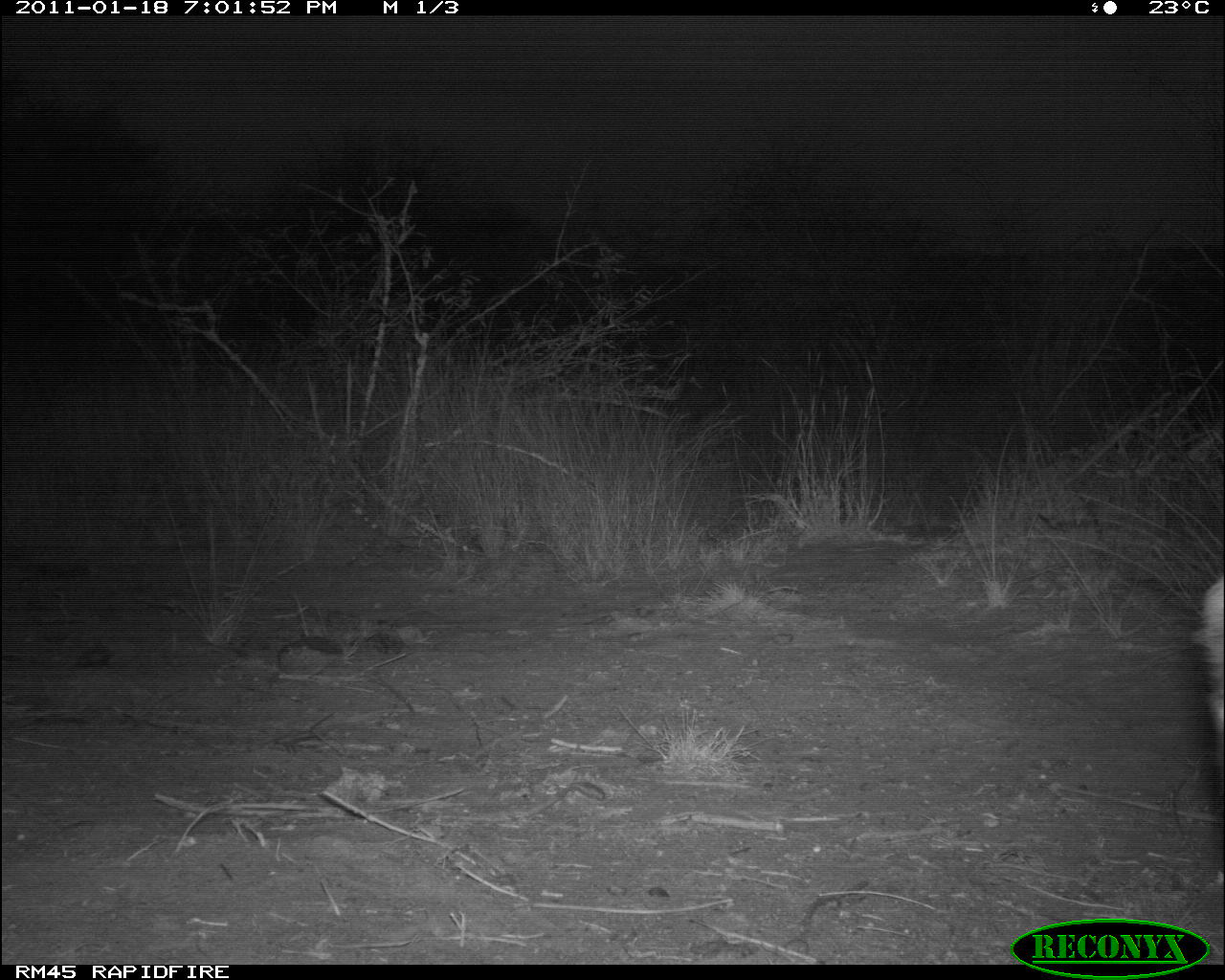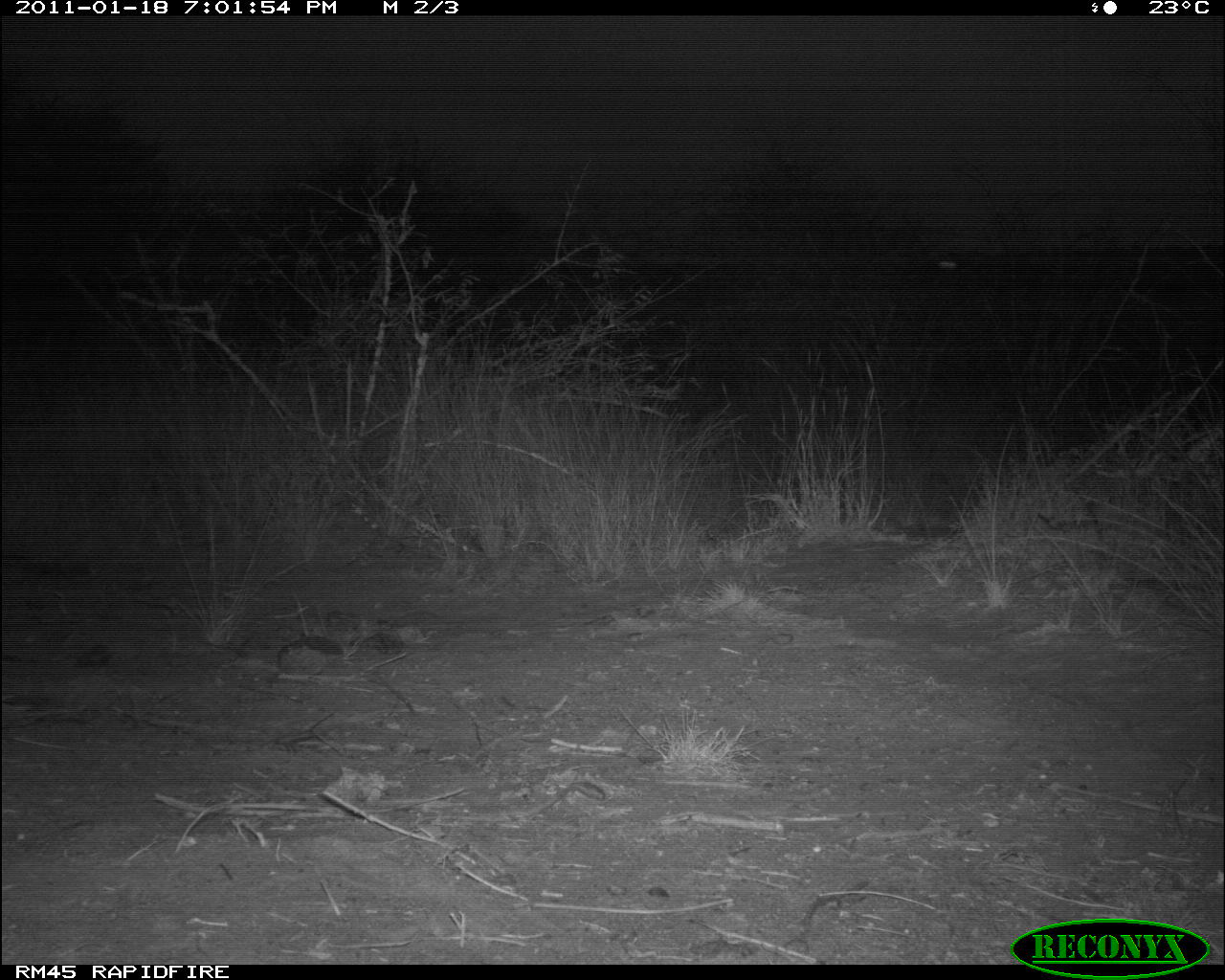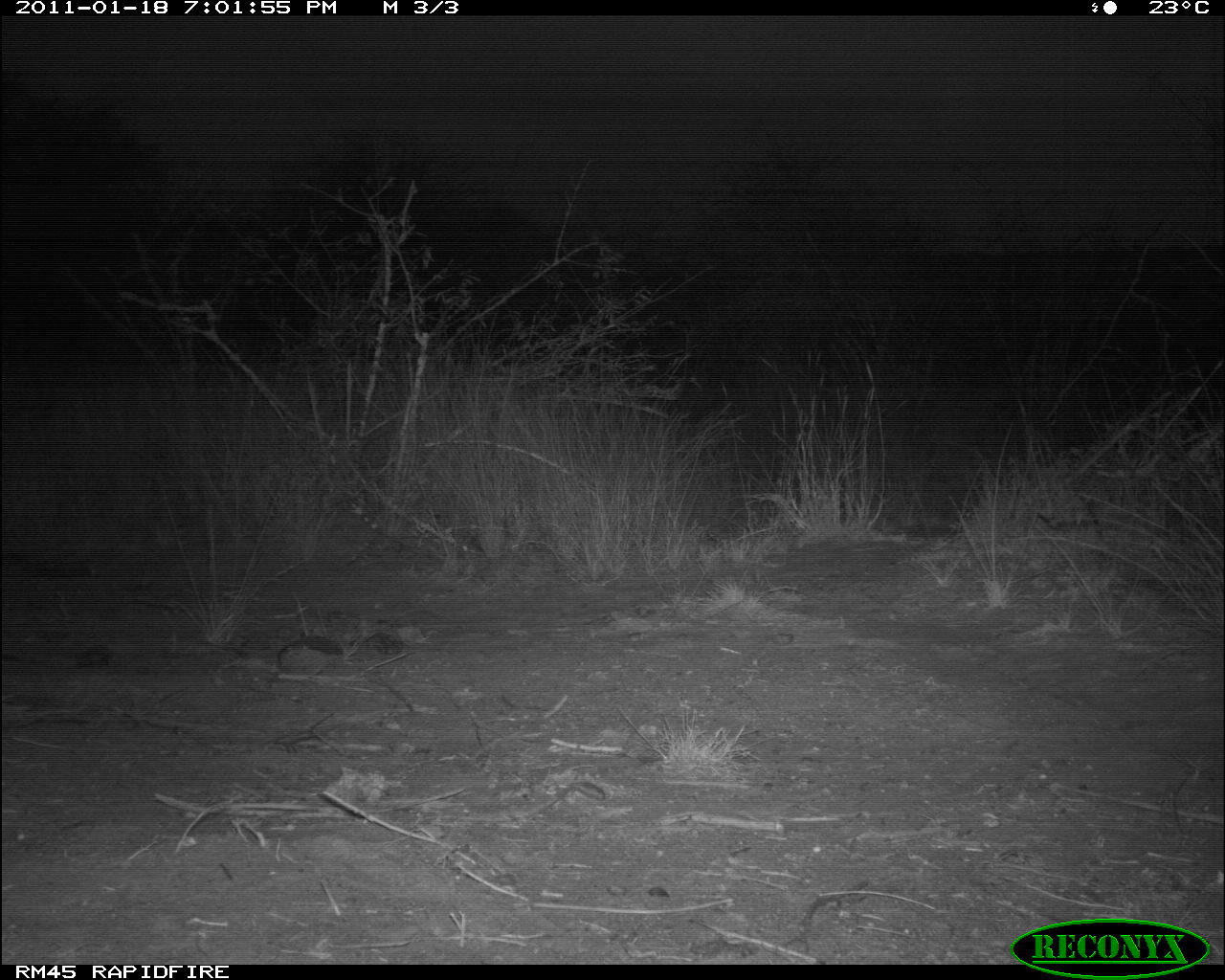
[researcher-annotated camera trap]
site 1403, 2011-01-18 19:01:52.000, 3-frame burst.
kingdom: Animalia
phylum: Chordata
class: Mammalia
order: Artiodactyla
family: Bovidae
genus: Kobus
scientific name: Kobus ellipsiprymnus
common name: waterbuck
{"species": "Kobus ellipsiprymnus (waterbuck)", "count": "1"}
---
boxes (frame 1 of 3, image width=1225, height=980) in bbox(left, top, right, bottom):
kobus ellipsiprymnus: bbox(1193, 575, 1225, 787)